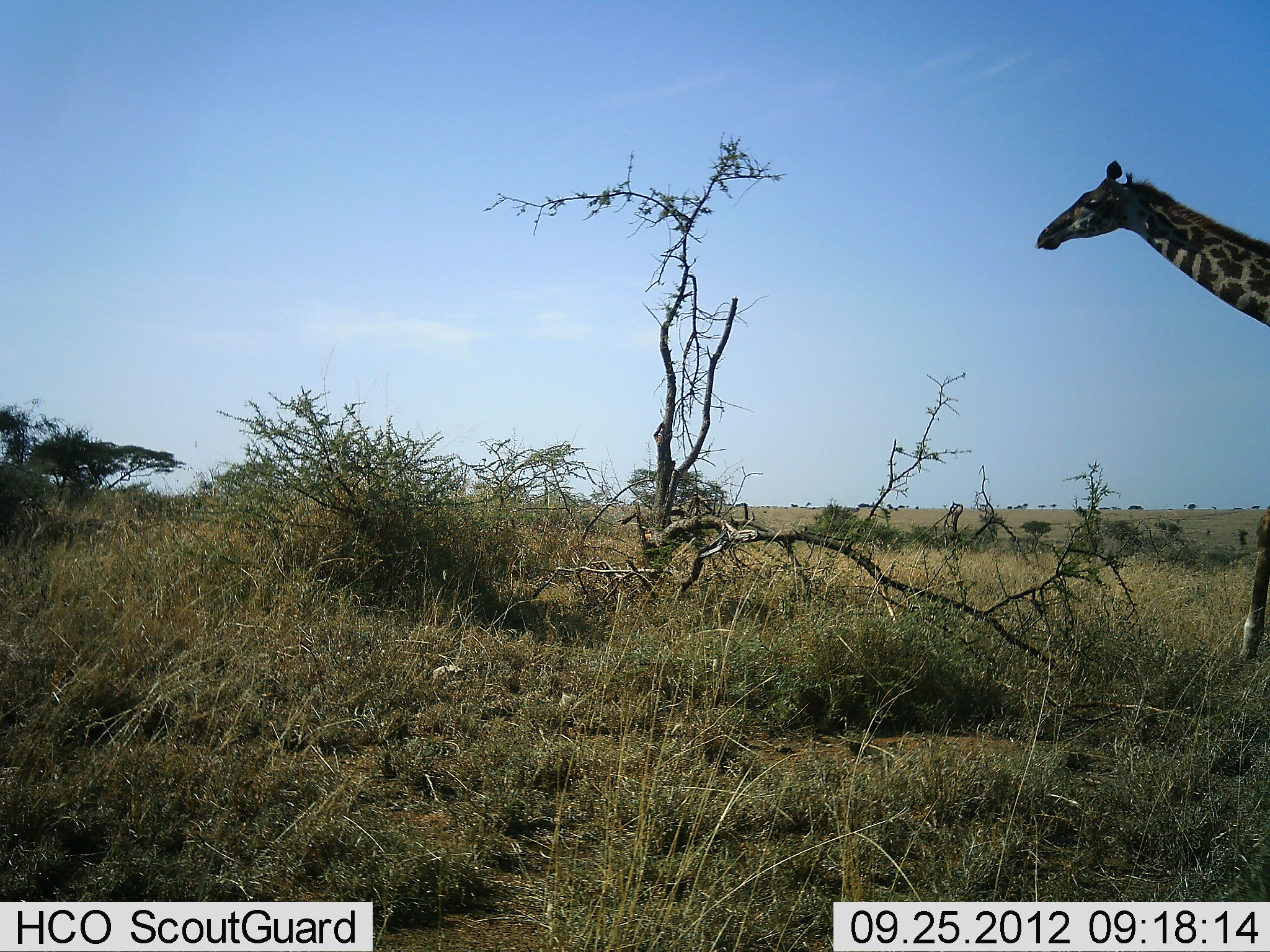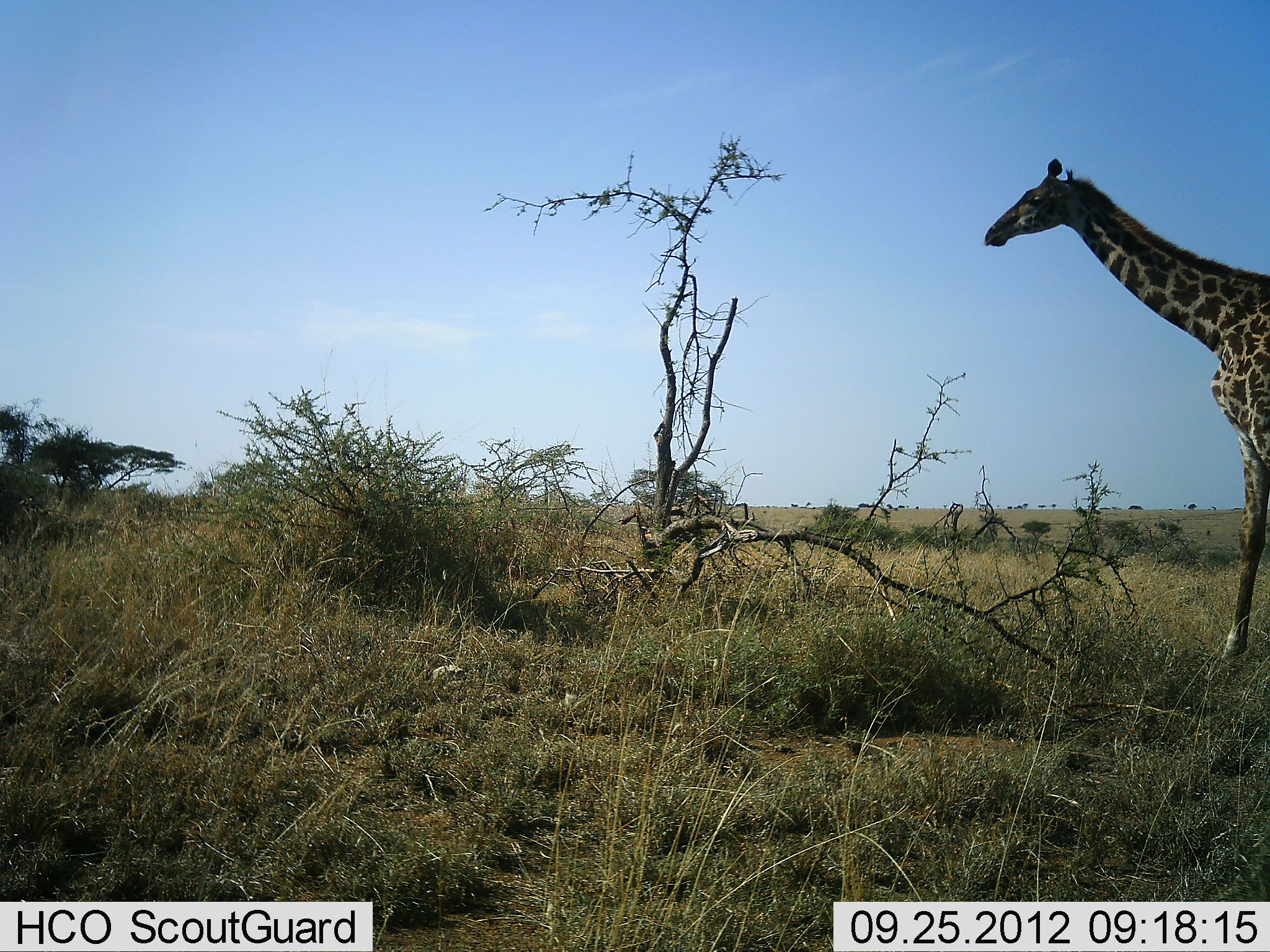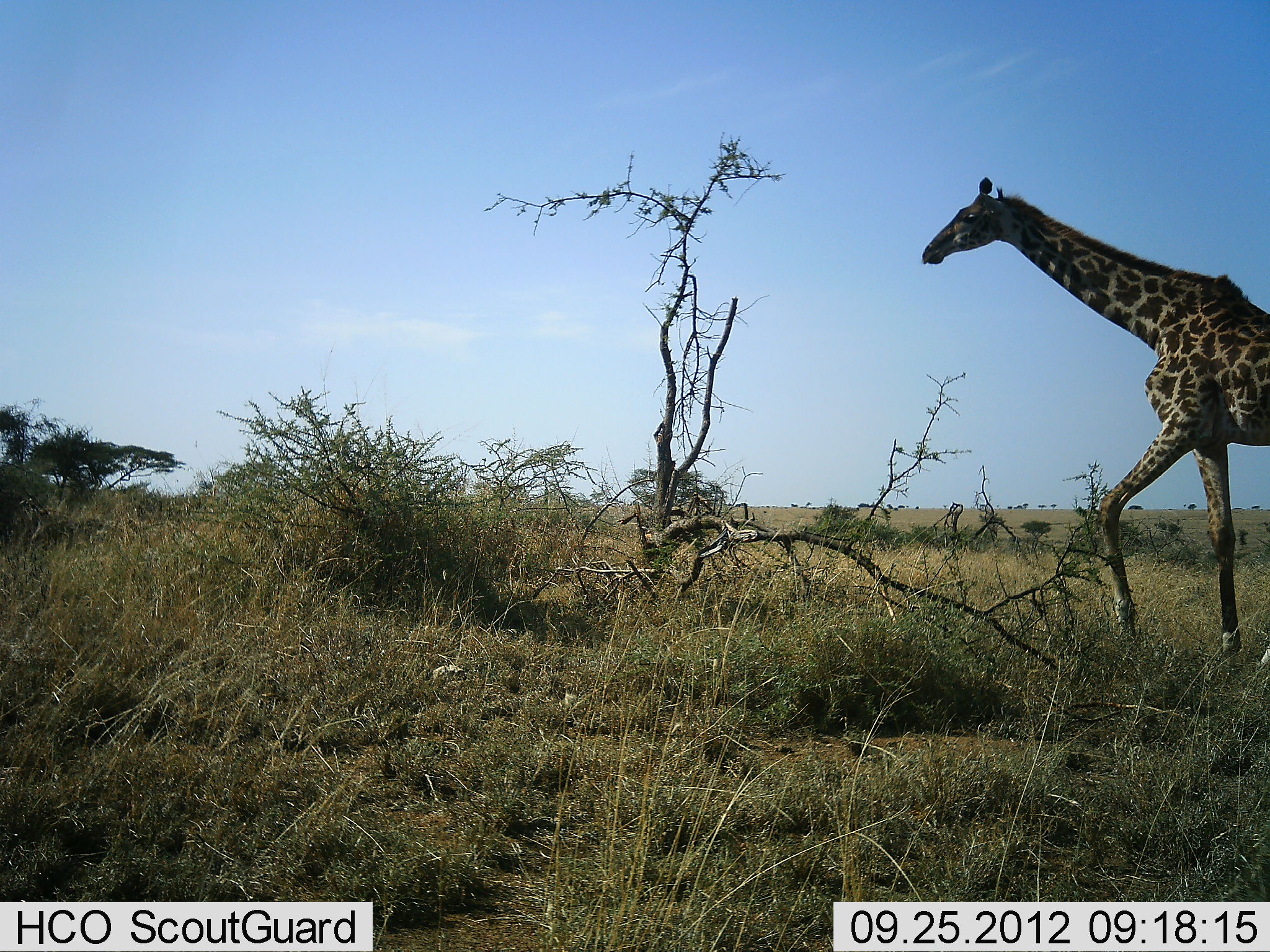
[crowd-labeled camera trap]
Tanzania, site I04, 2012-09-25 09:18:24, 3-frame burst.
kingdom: Animalia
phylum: Chordata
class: Mammalia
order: Artiodactyla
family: Giraffidae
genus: Giraffa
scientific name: Giraffa camelopardalis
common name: giraffe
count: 1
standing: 0%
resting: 0%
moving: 100%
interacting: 0%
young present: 0%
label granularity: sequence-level